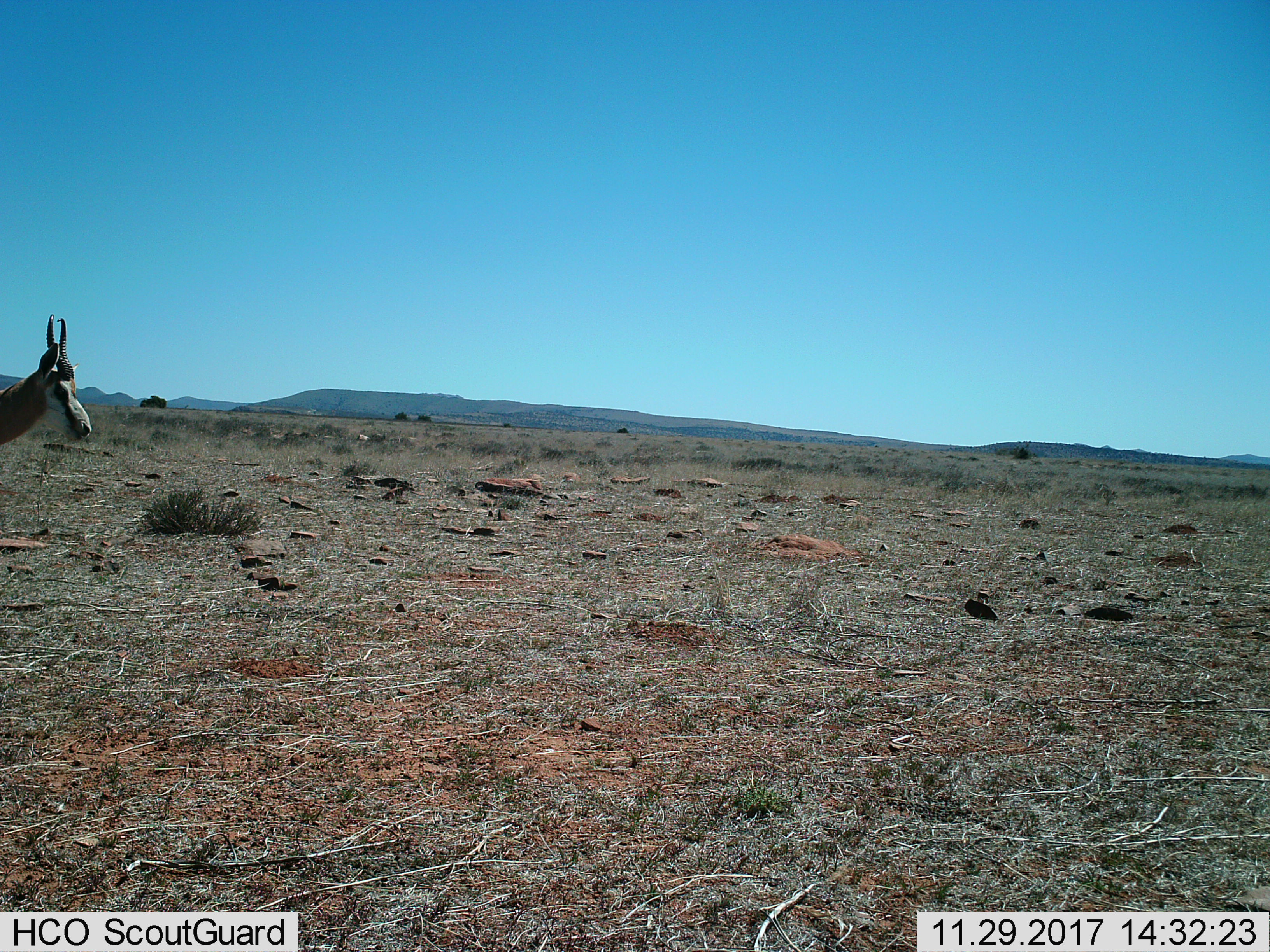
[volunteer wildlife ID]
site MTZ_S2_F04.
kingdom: Animalia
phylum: Chordata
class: Mammalia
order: Artiodactyla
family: Bovidae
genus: Antidorcas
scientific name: Antidorcas marsupialis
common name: springbok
Springbok (Antidorcas marsupialis), count 1. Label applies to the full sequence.